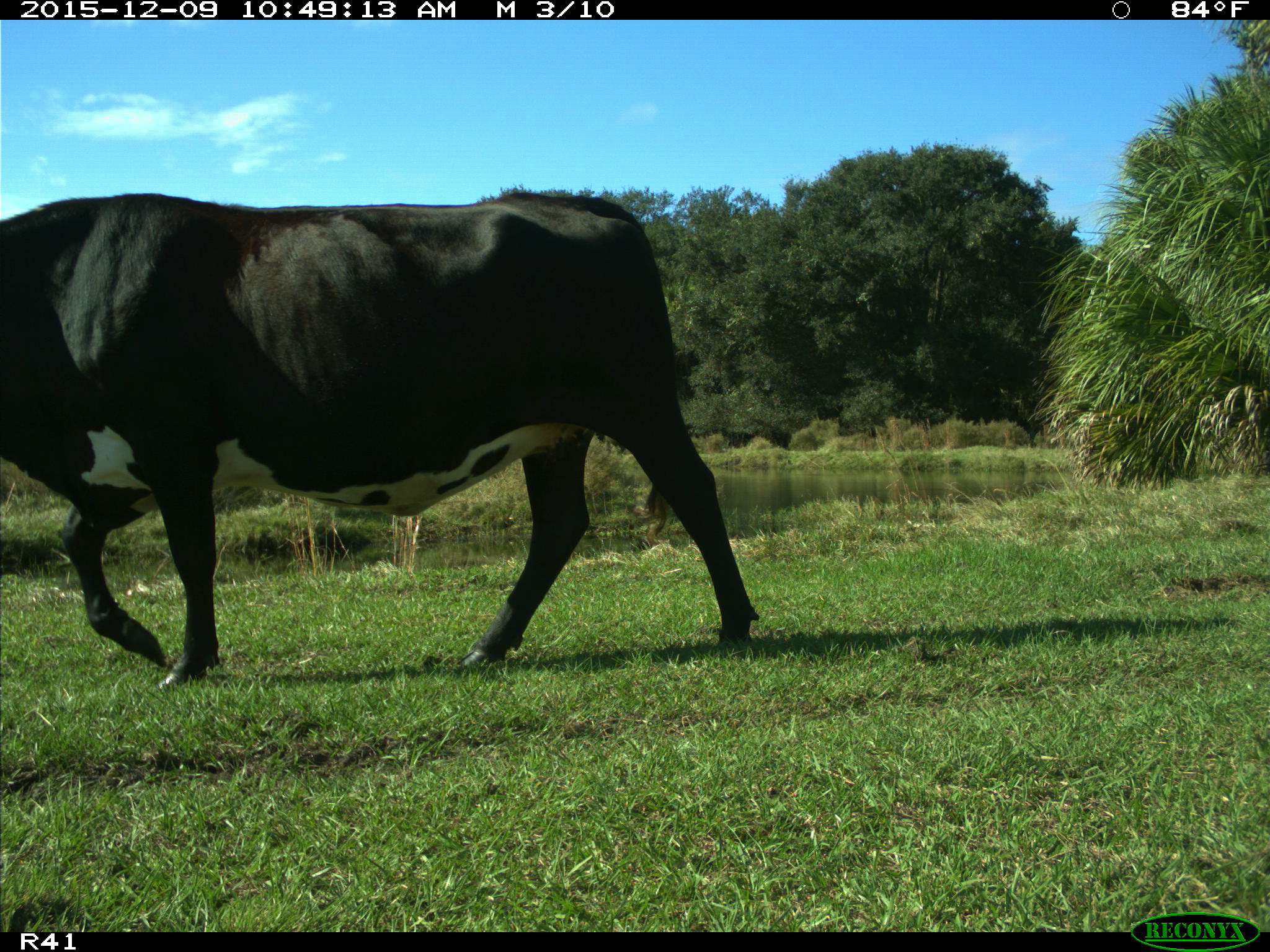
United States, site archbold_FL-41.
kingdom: Animalia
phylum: Chordata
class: Mammalia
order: Artiodactyla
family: Bovidae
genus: Bos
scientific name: Bos taurus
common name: domestic cow